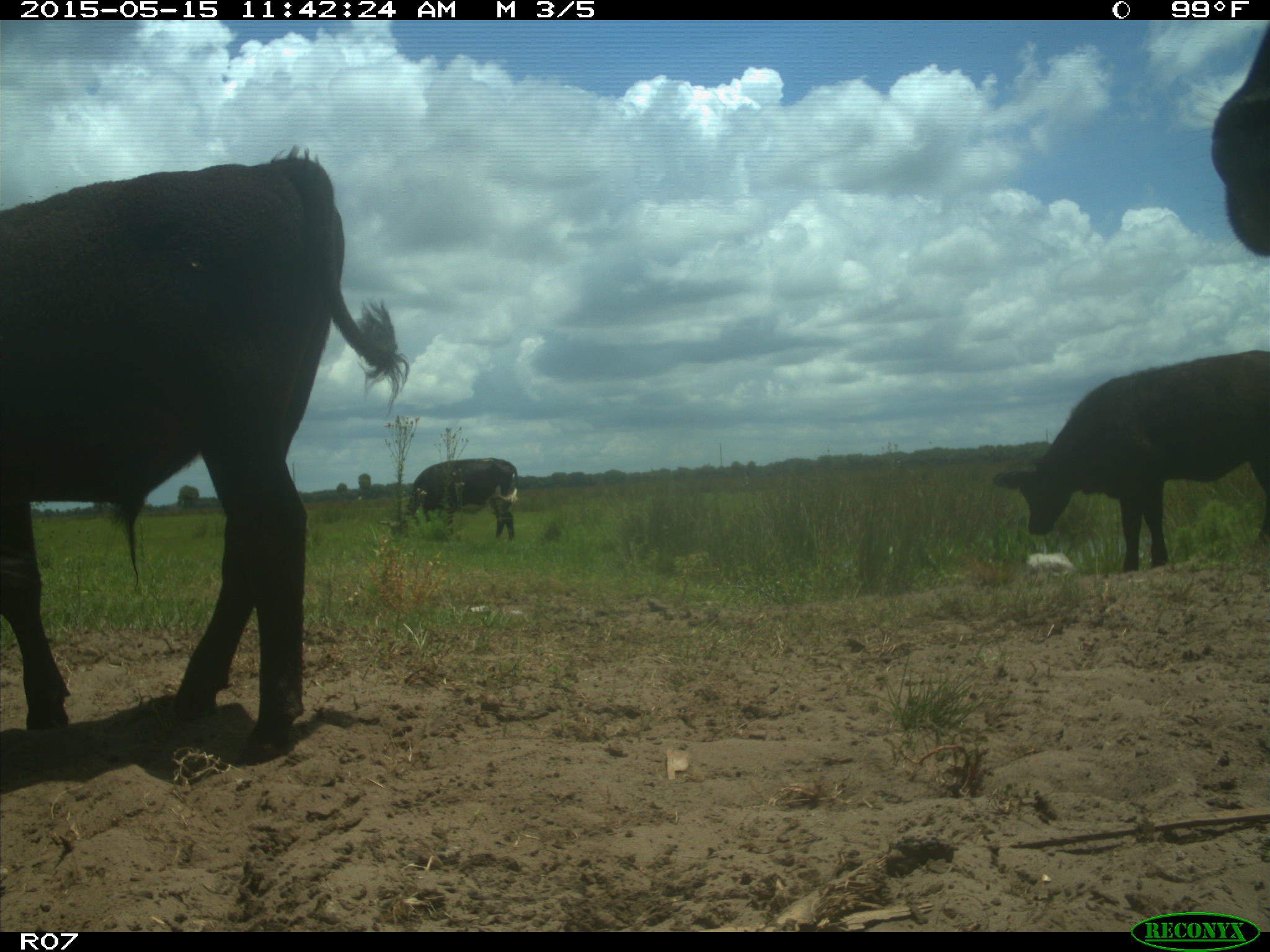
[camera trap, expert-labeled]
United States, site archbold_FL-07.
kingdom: Animalia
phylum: Chordata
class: Mammalia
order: Artiodactyla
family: Bovidae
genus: Bos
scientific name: Bos taurus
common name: domestic cow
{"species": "Bos taurus (domestic cow)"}